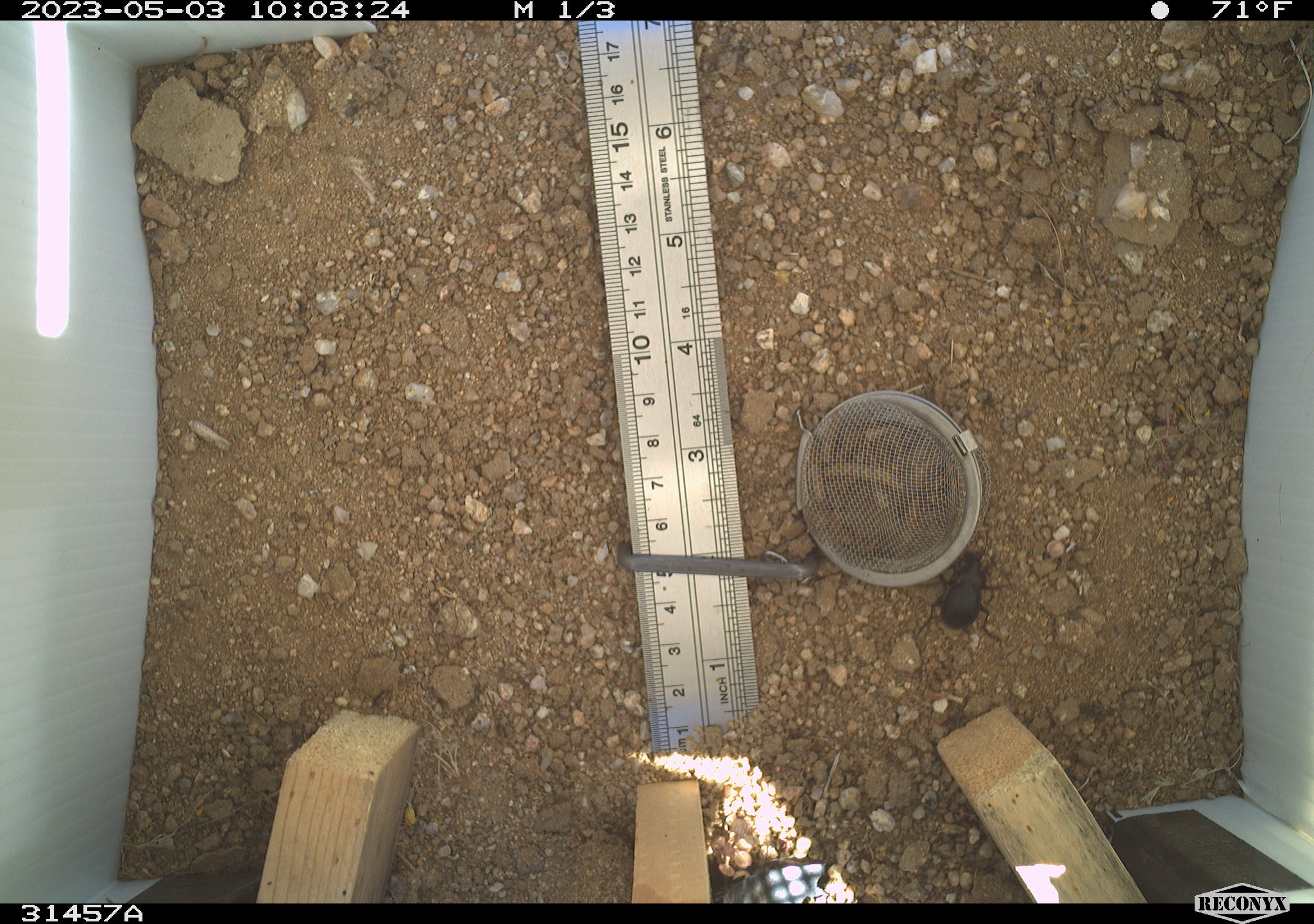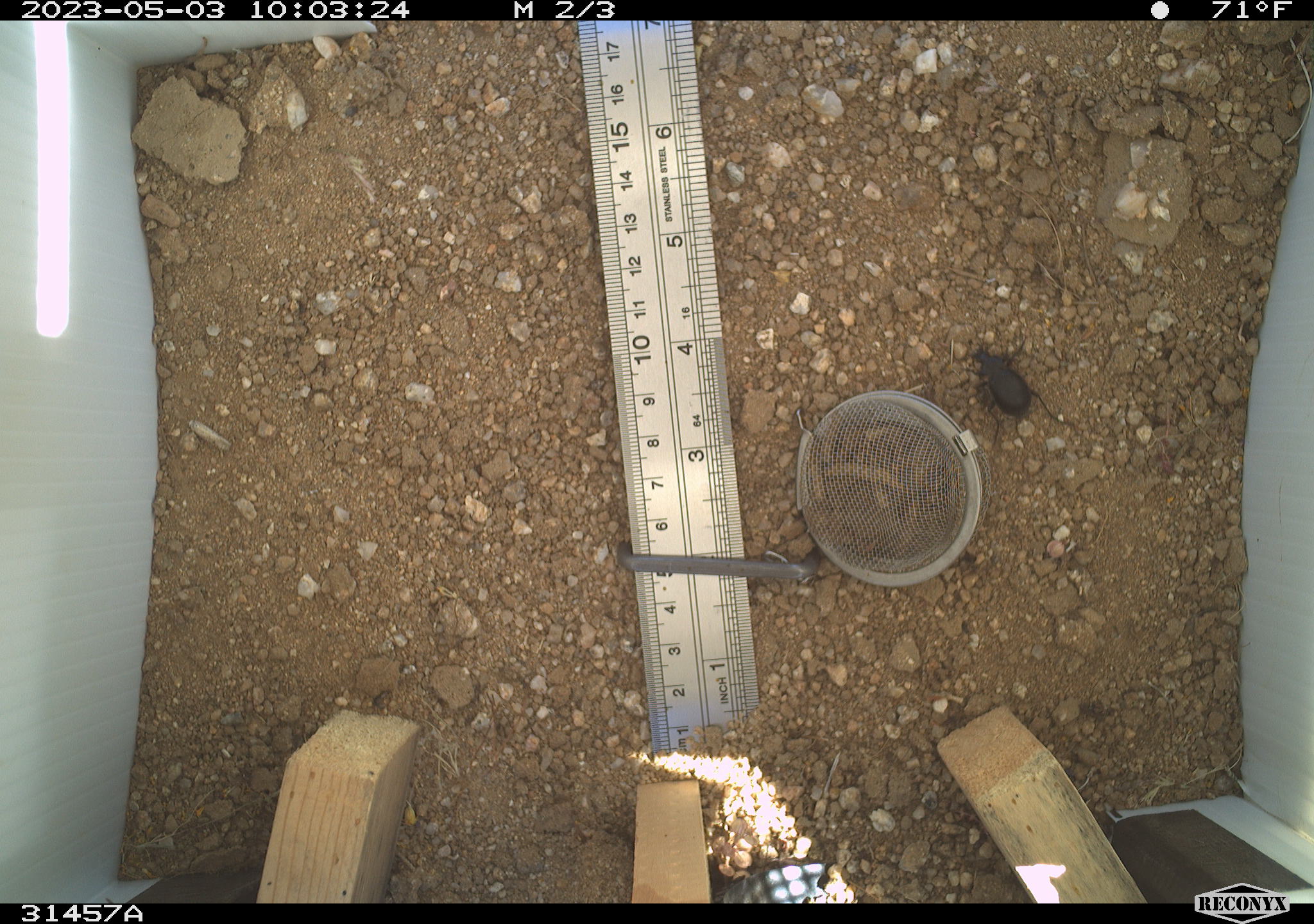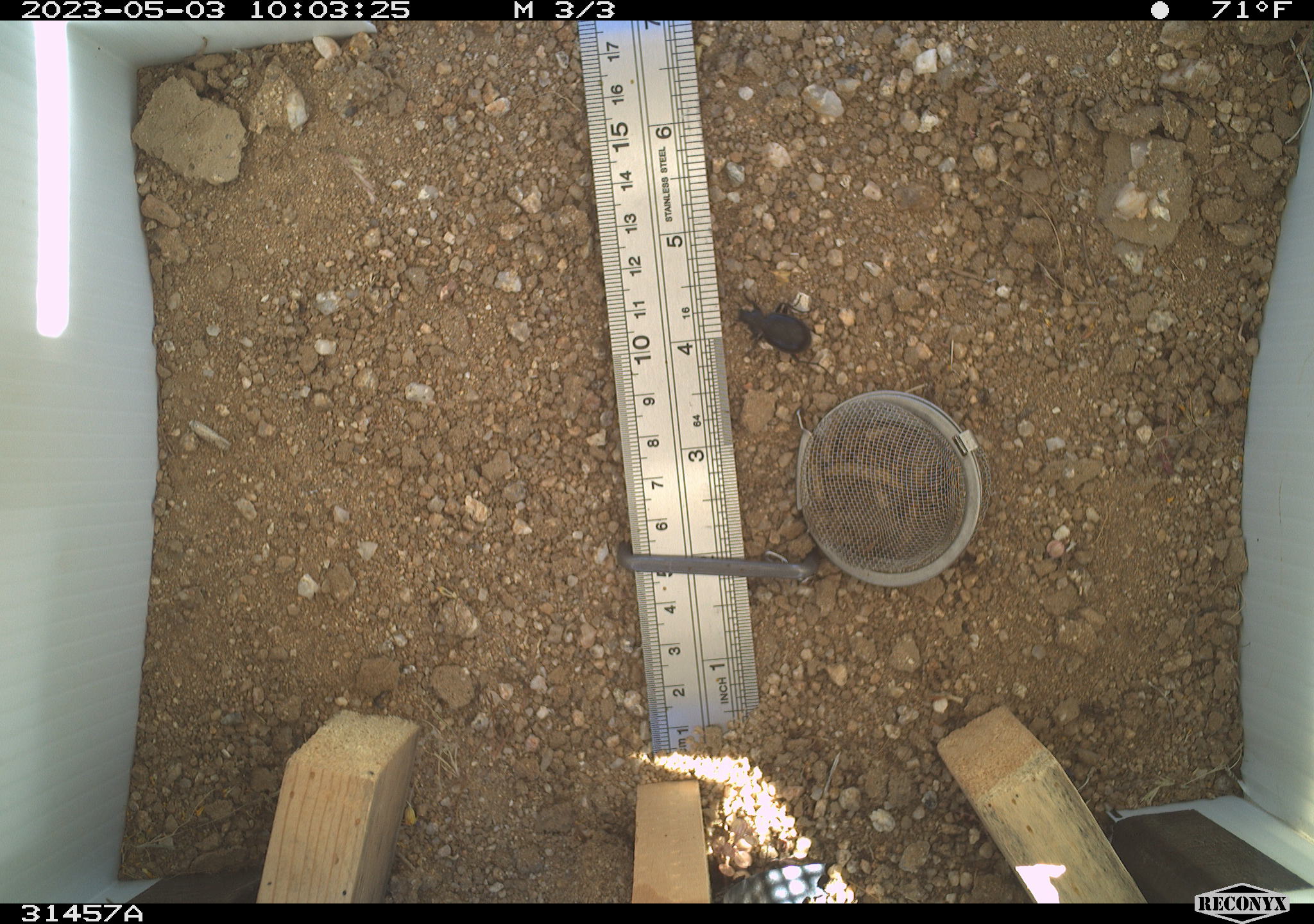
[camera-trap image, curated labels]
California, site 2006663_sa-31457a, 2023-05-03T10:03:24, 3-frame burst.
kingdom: Animalia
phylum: Arthropoda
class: Insecta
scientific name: Insecta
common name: insect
Insect (Insecta).